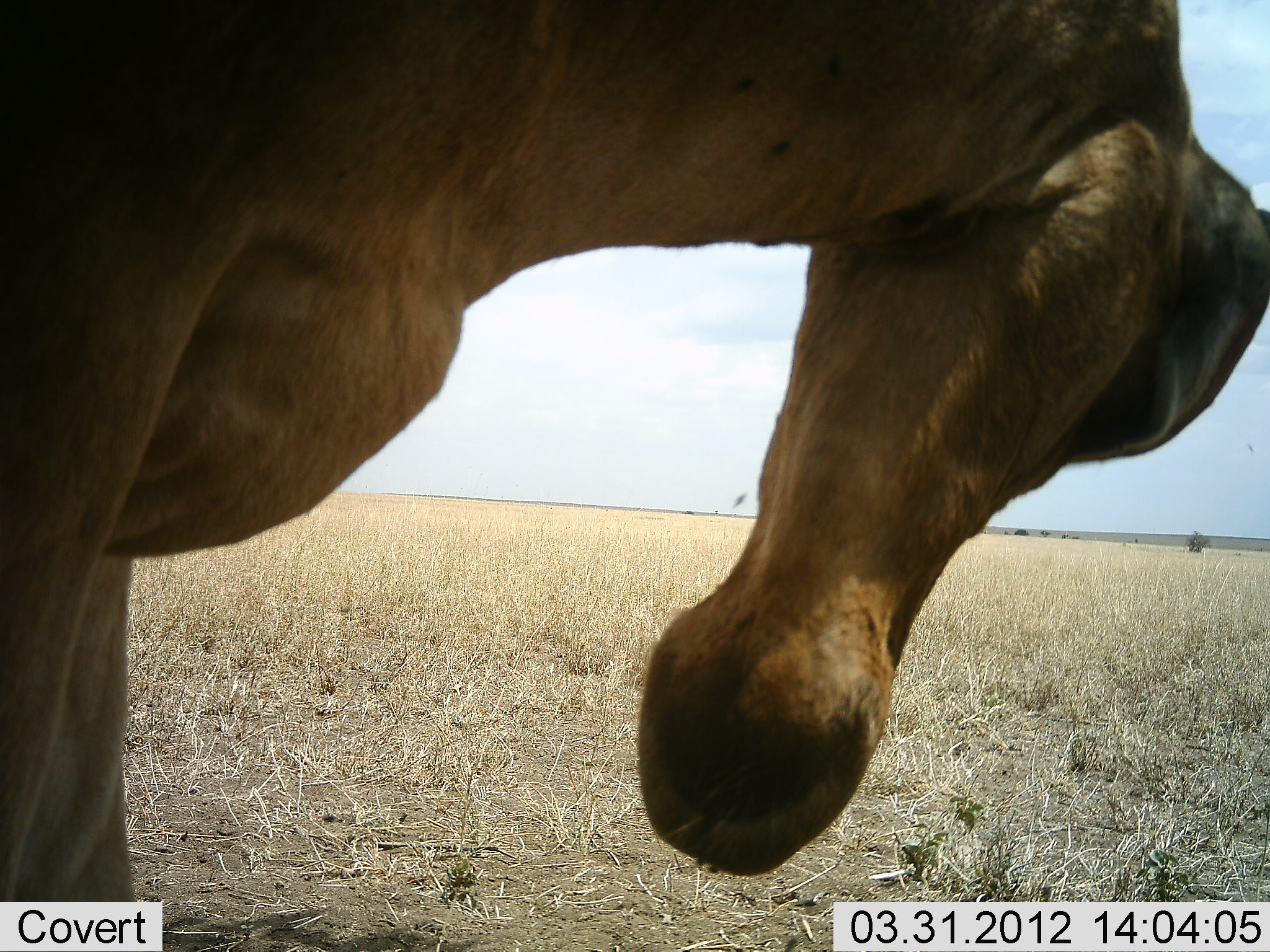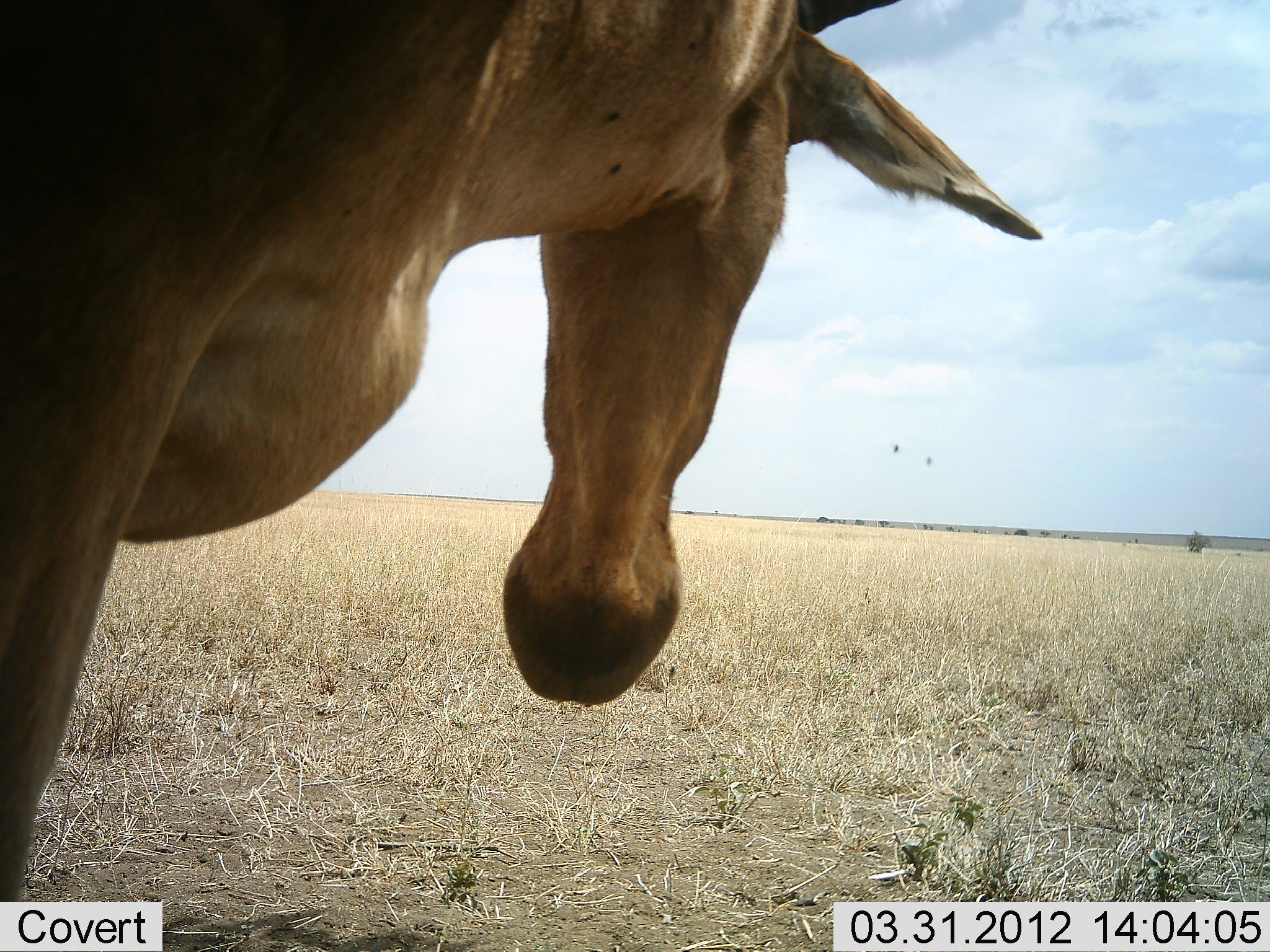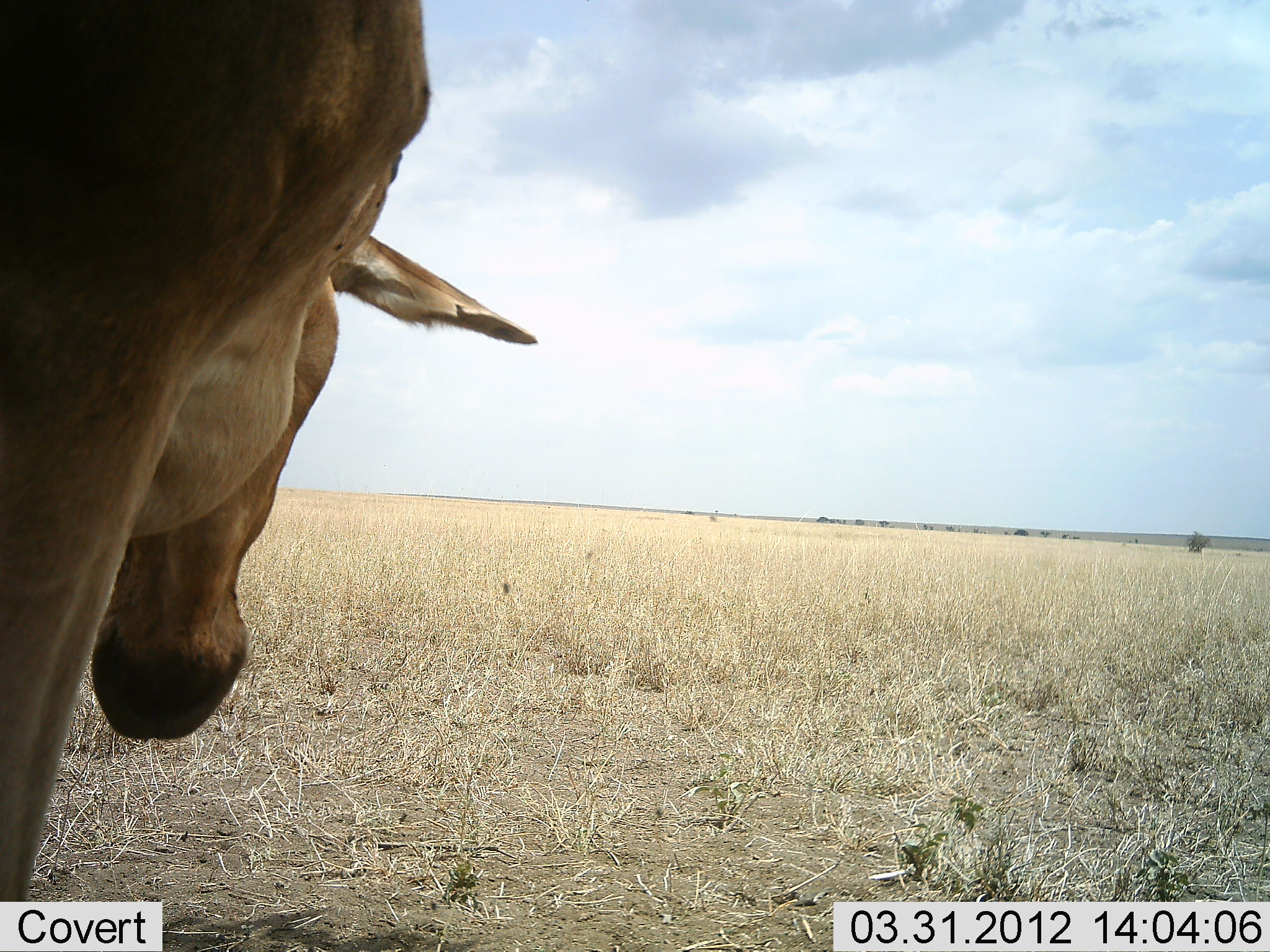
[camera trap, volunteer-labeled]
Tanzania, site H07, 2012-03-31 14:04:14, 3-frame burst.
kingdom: Animalia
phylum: Chordata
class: Mammalia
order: Artiodactyla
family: Bovidae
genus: Alcelaphus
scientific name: Alcelaphus buselaphus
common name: hartebeest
Hartebeest (Alcelaphus buselaphus), count 1. Behavior (volunteer vote fractions): standing 100%, resting 0%, moving 0%, interacting 0%. Young present (vote fraction): 0%. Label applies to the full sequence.